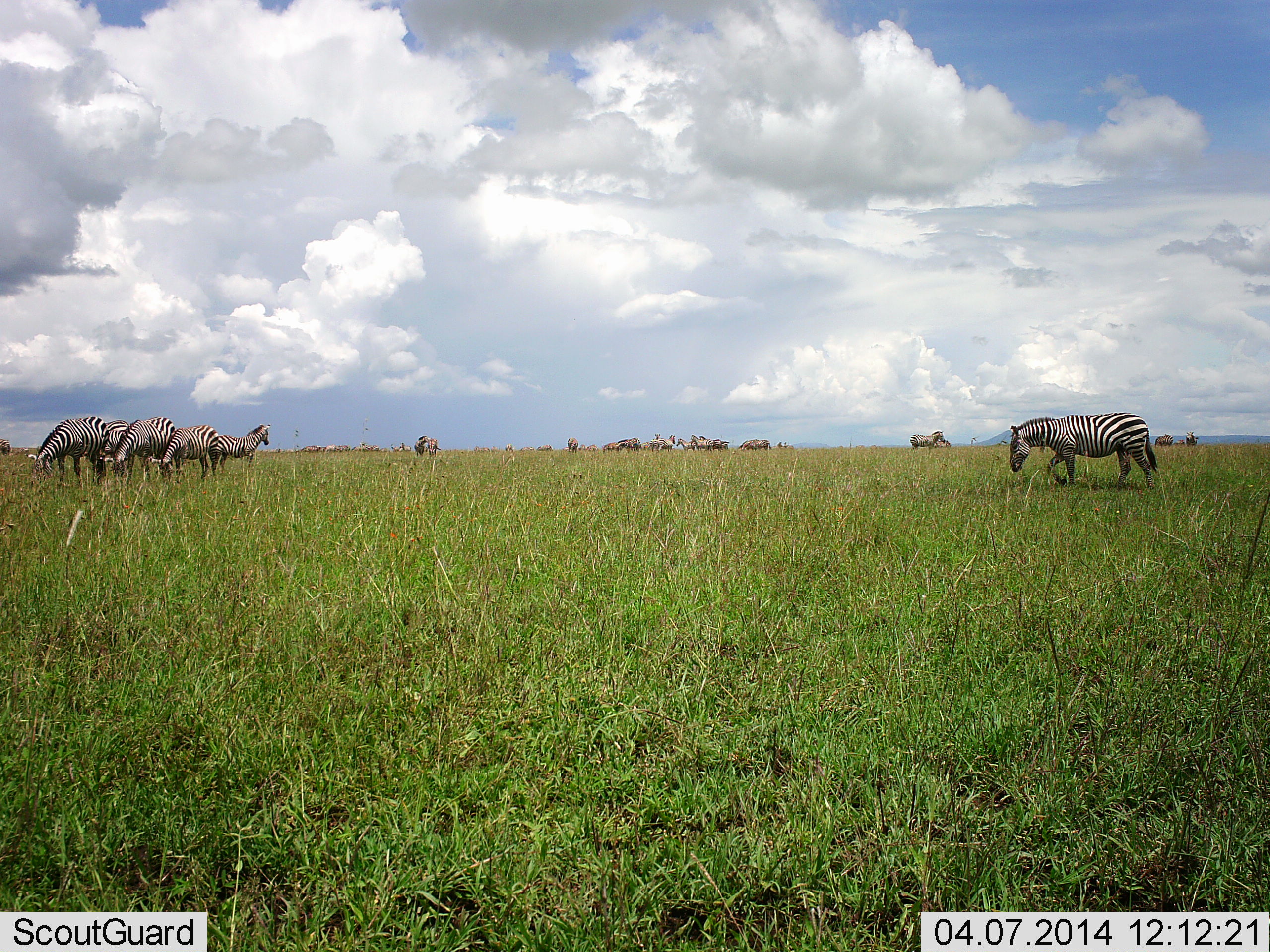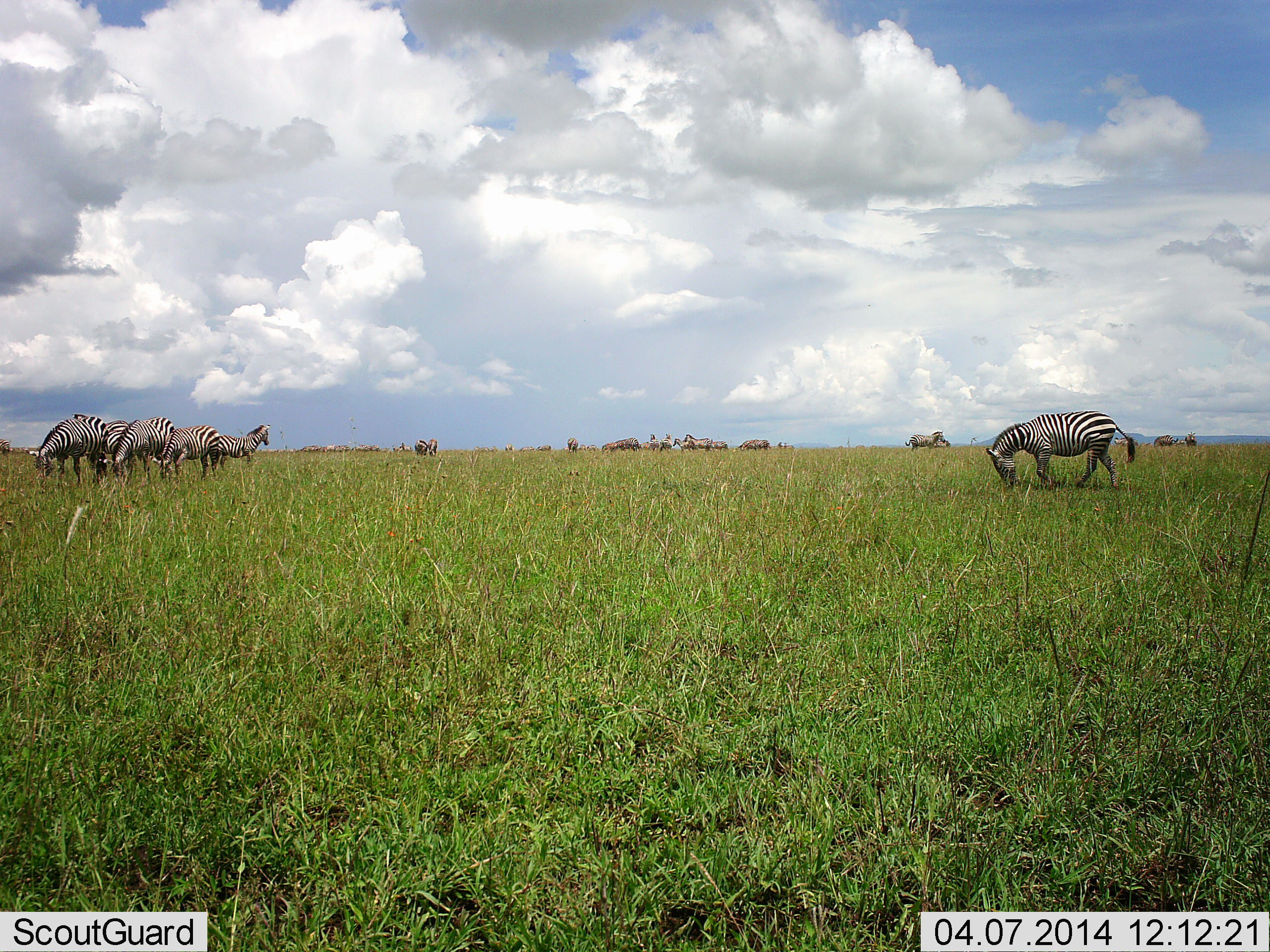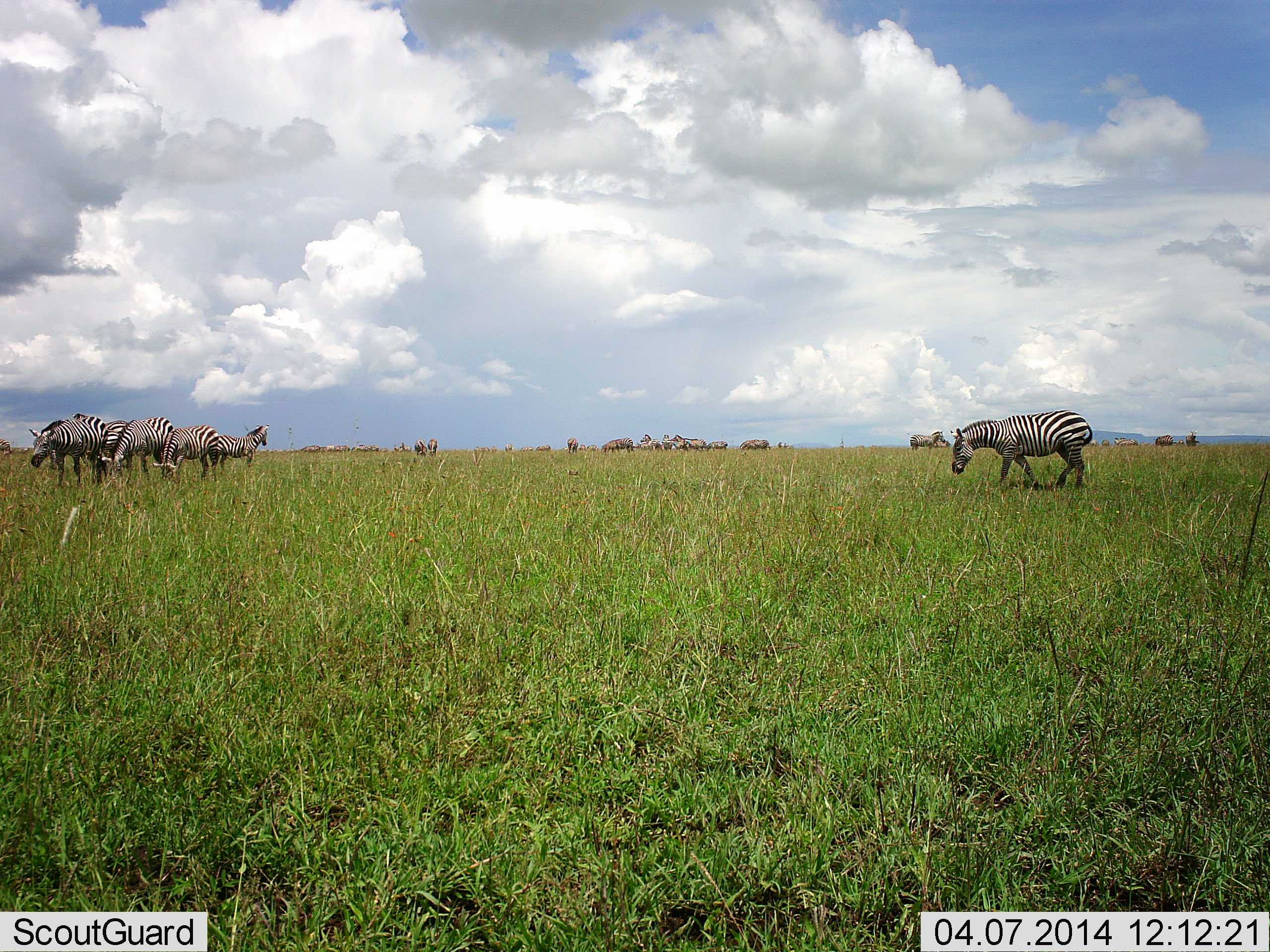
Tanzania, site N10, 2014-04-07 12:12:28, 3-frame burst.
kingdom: Animalia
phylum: Chordata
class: Mammalia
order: Perissodactyla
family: Equidae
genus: Equus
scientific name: Equus quagga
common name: plains zebra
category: zebra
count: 11-50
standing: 80%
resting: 0%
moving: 50%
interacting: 0%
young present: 0%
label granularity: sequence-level